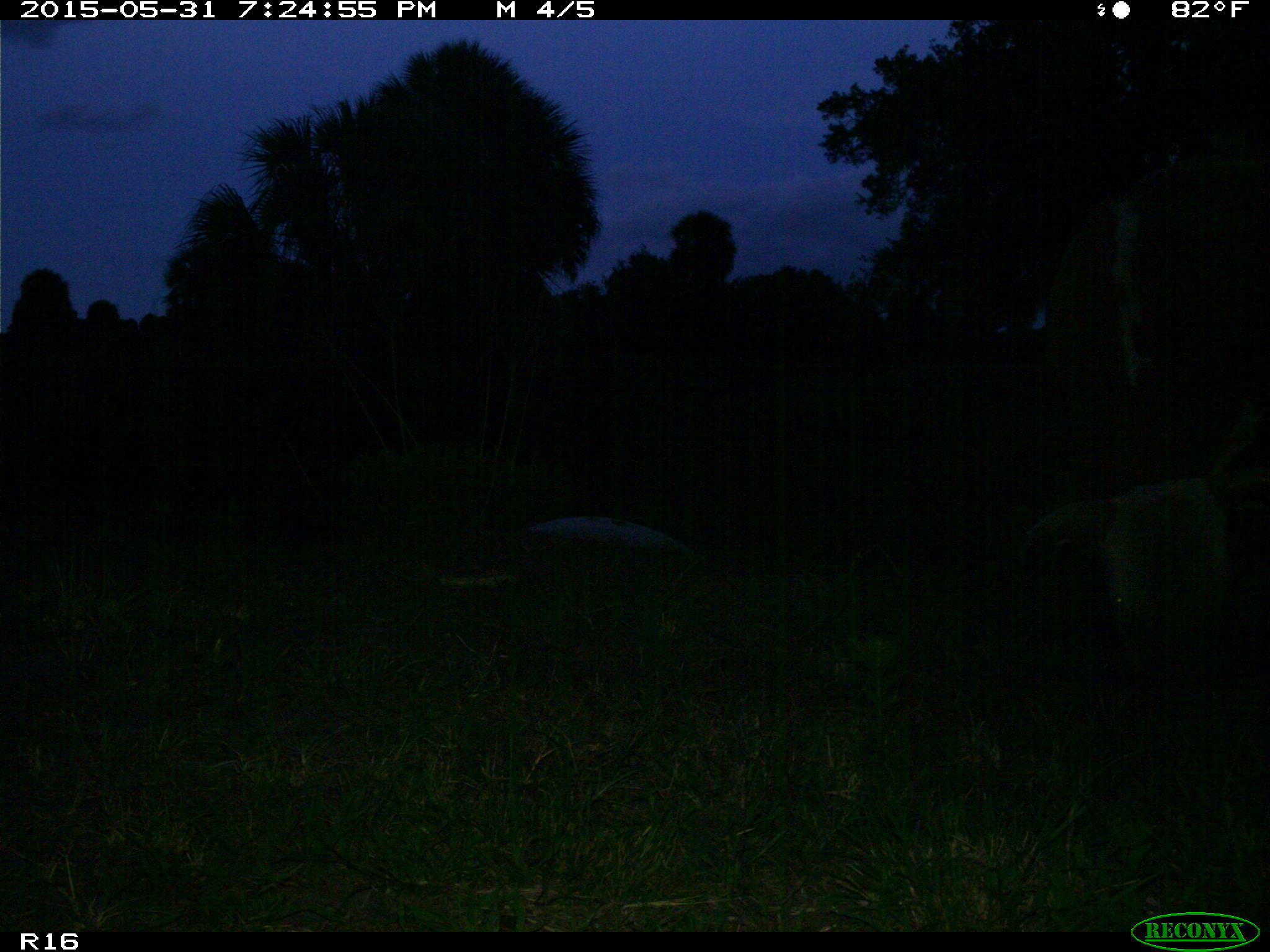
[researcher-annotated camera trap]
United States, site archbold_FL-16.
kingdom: Animalia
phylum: Chordata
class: Mammalia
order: Artiodactyla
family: Bovidae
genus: Bos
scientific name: Bos taurus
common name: domestic cow